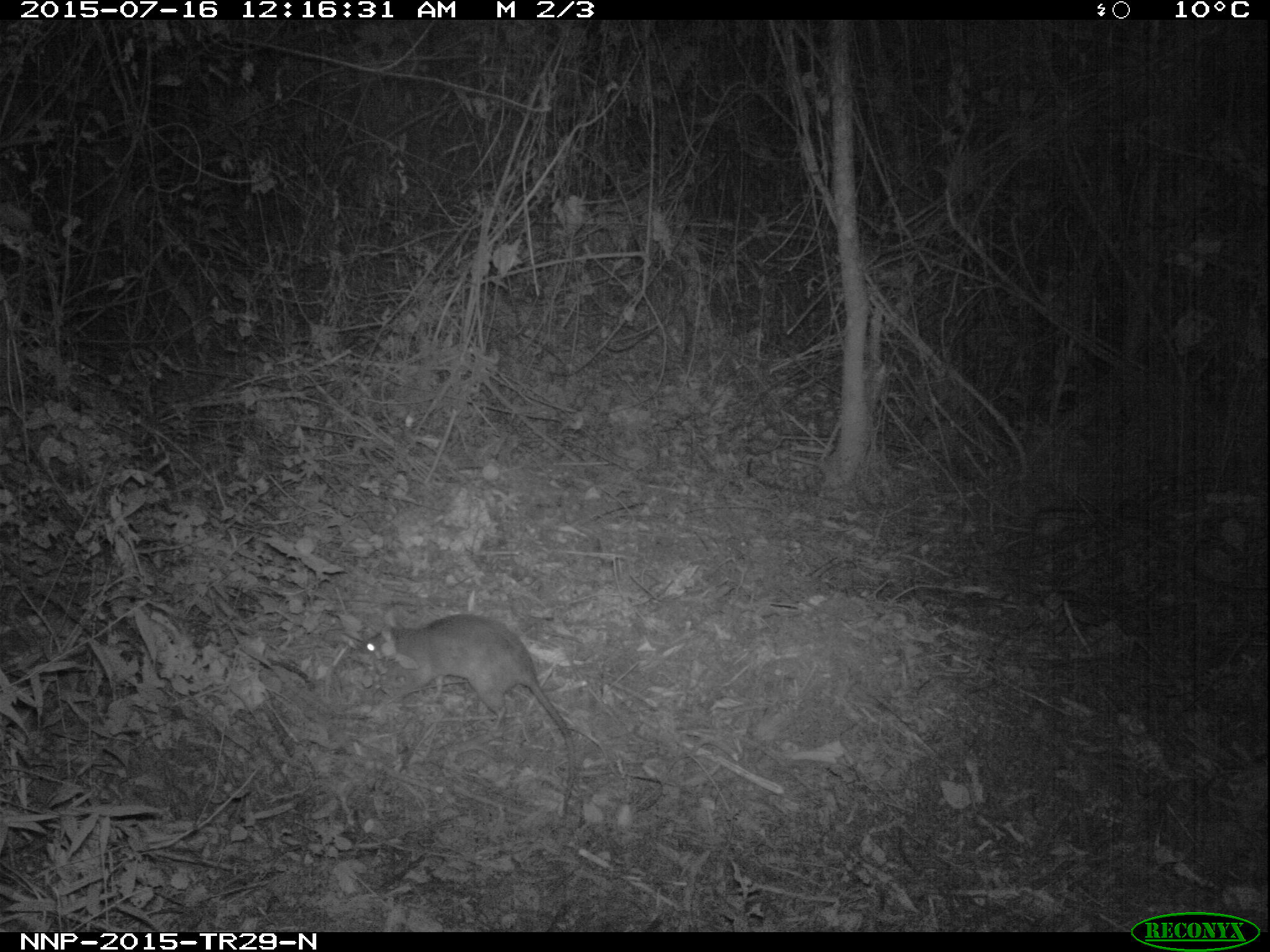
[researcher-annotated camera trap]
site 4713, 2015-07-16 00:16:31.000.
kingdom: Animalia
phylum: Chordata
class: Mammalia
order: Rodentia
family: Nesomyidae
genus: Cricetomys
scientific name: Cricetomys gambianus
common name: african giant pouched rat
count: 1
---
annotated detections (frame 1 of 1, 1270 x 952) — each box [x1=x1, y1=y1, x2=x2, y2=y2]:
cricetomys gambianus: [x1=355, y1=612, x2=576, y2=811]